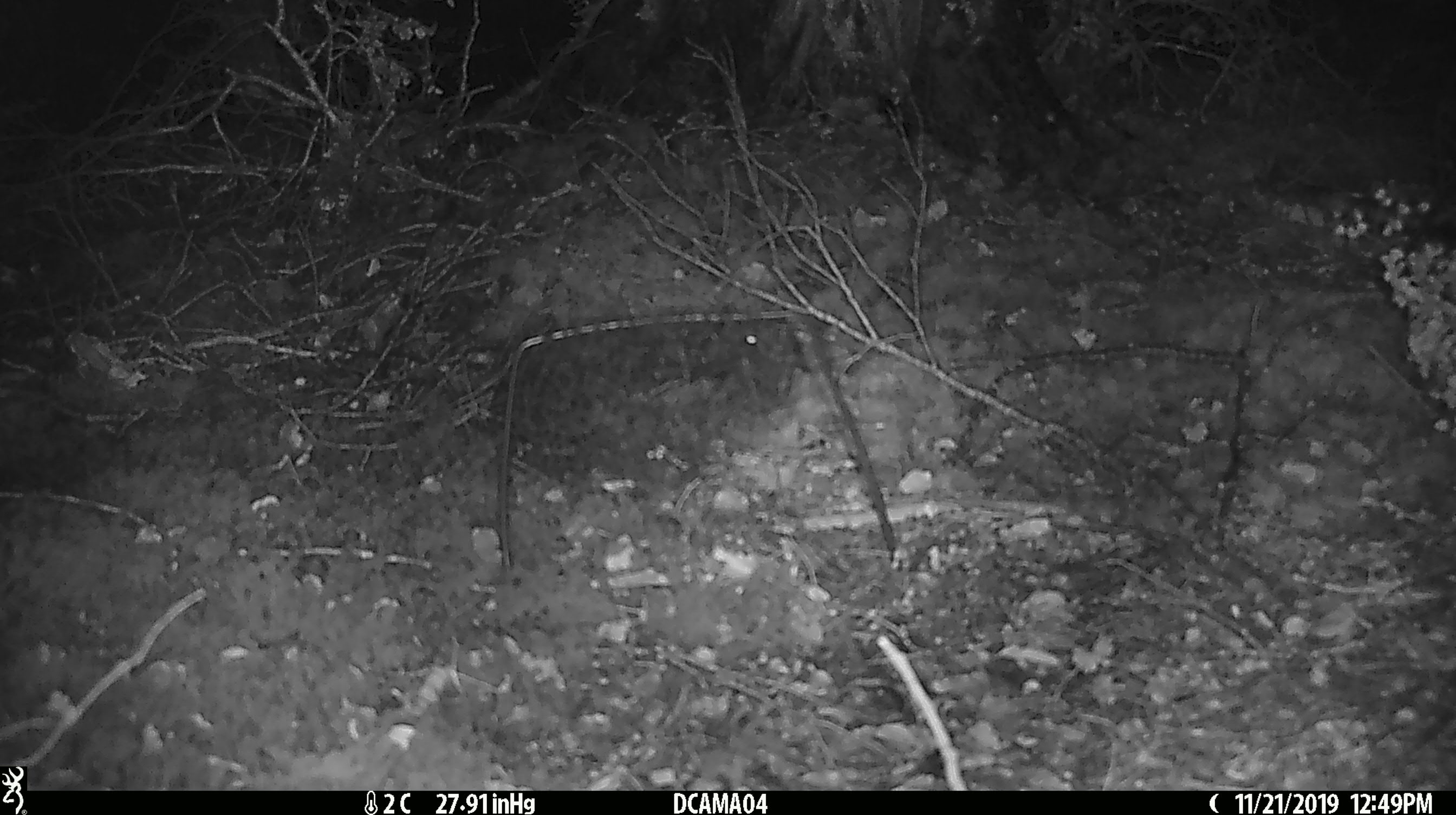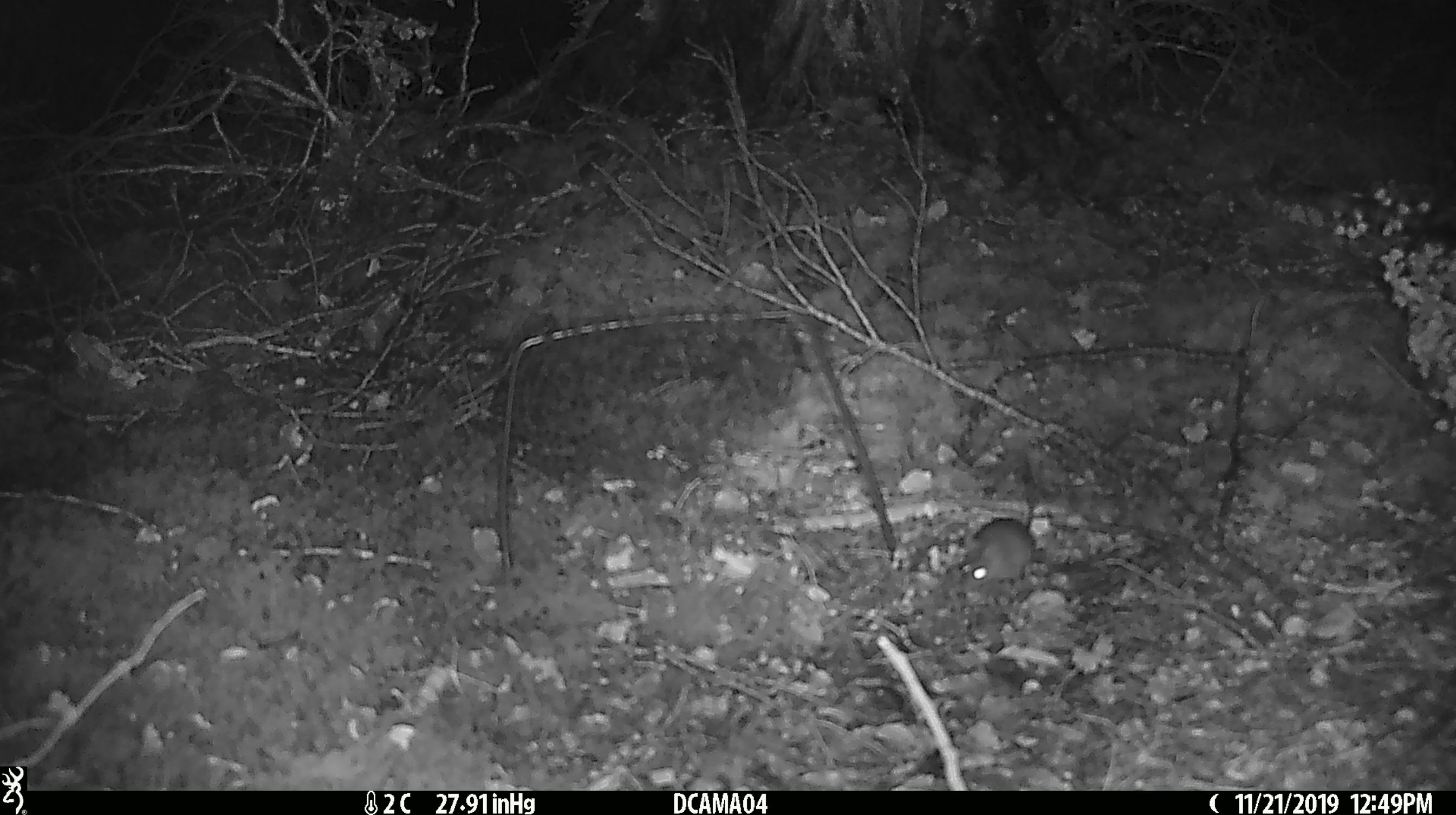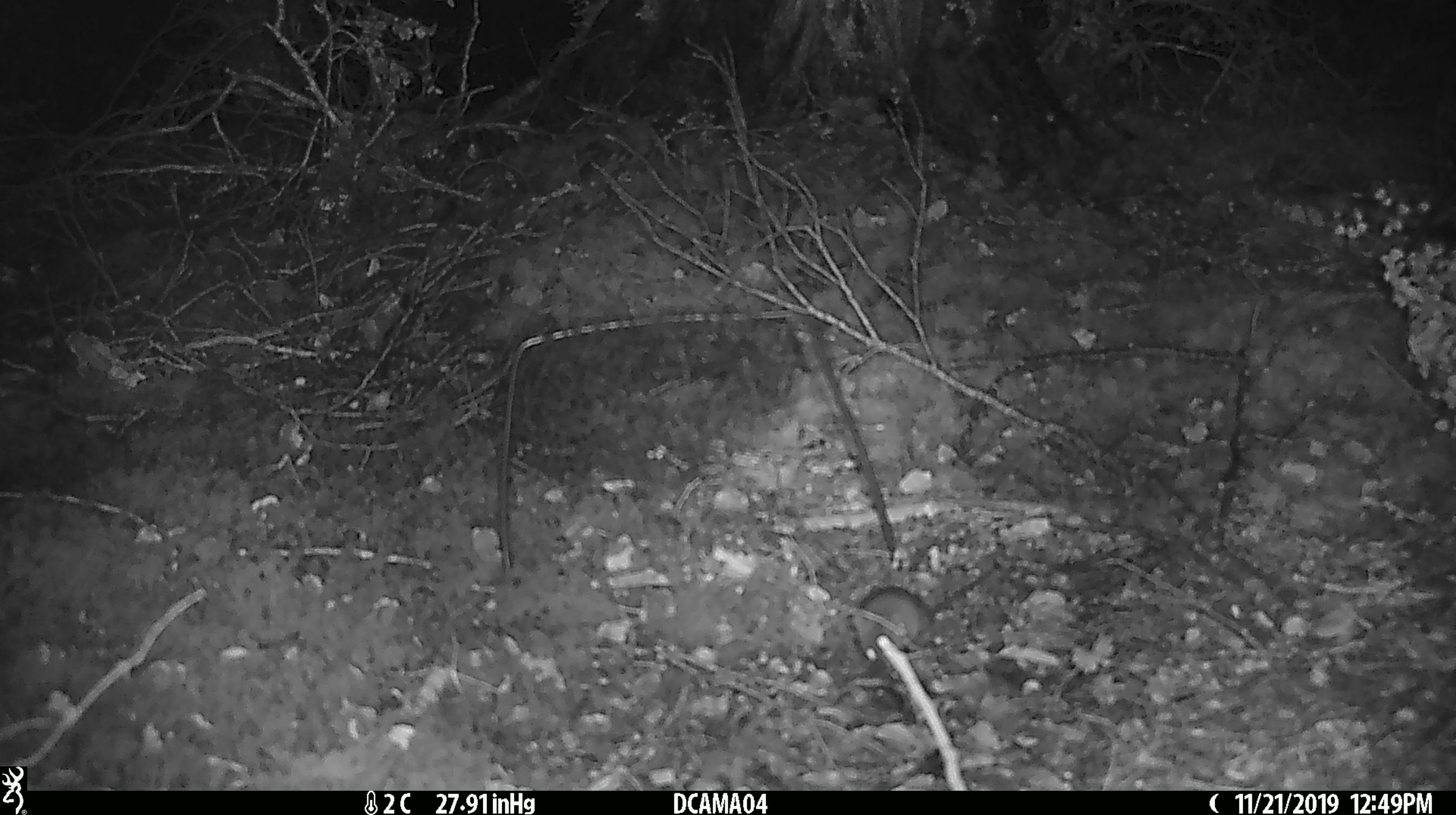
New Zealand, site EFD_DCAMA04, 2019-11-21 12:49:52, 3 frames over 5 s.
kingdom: Animalia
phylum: Chordata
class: Mammalia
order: Rodentia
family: Muridae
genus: Mus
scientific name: Mus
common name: mouse